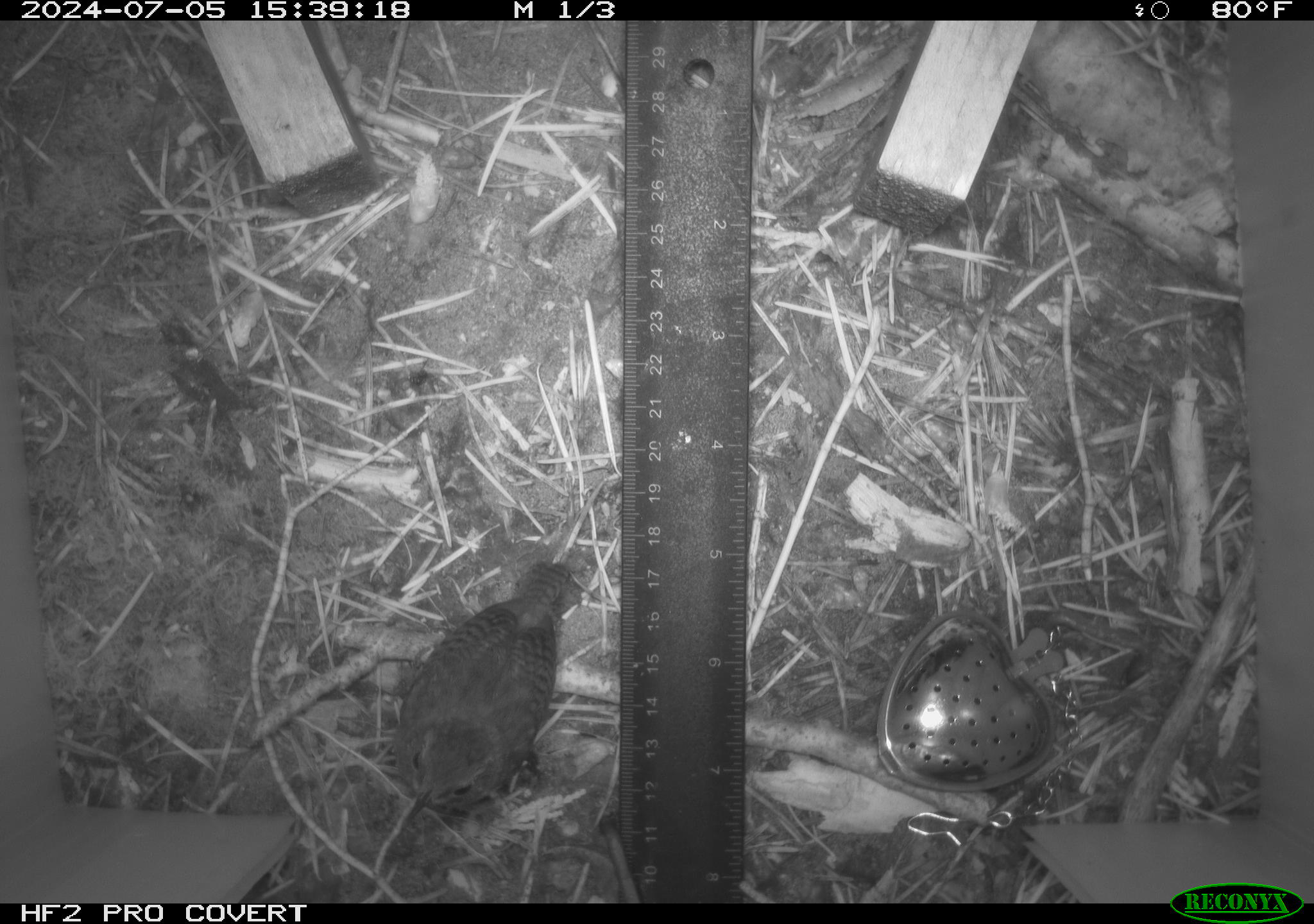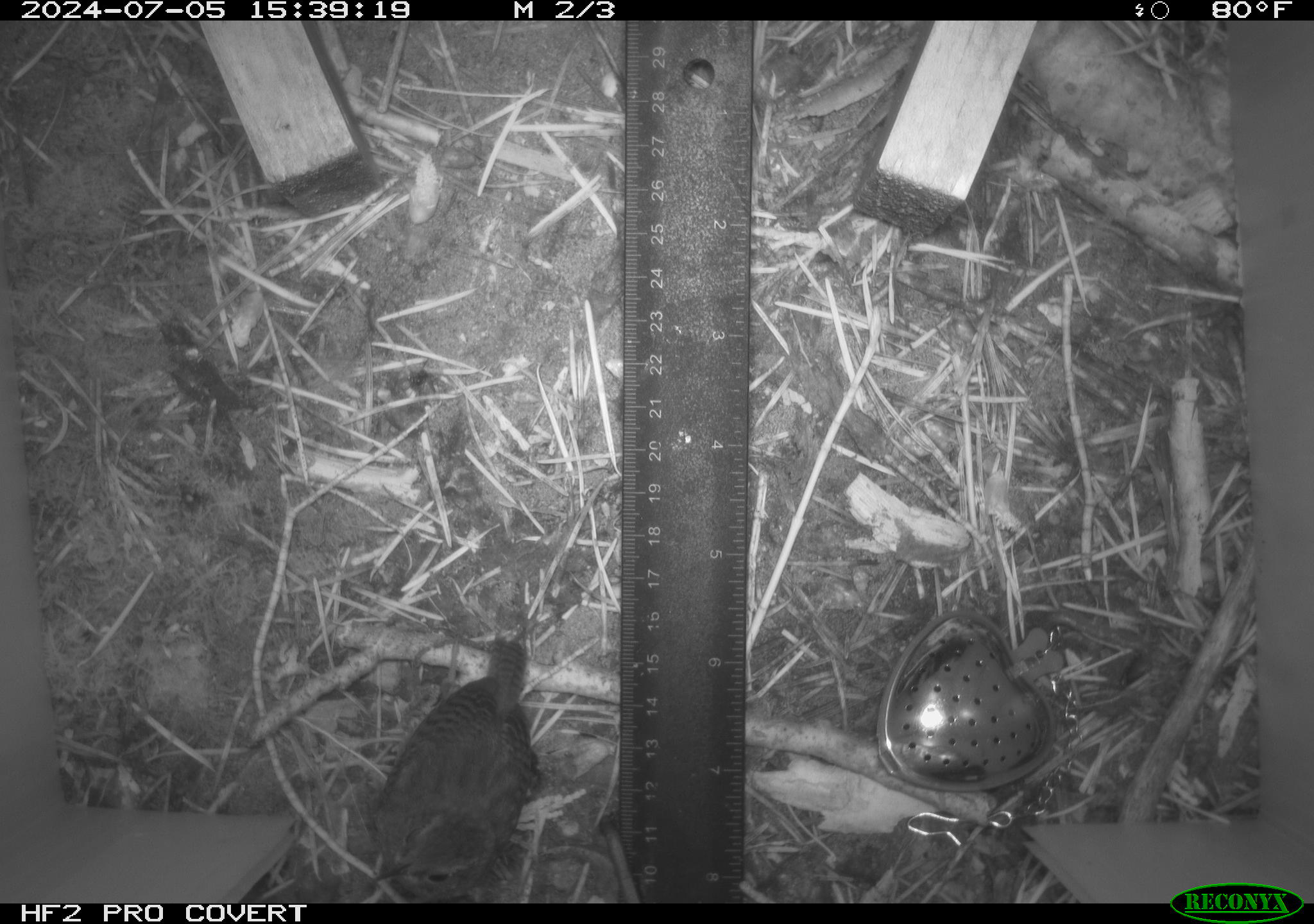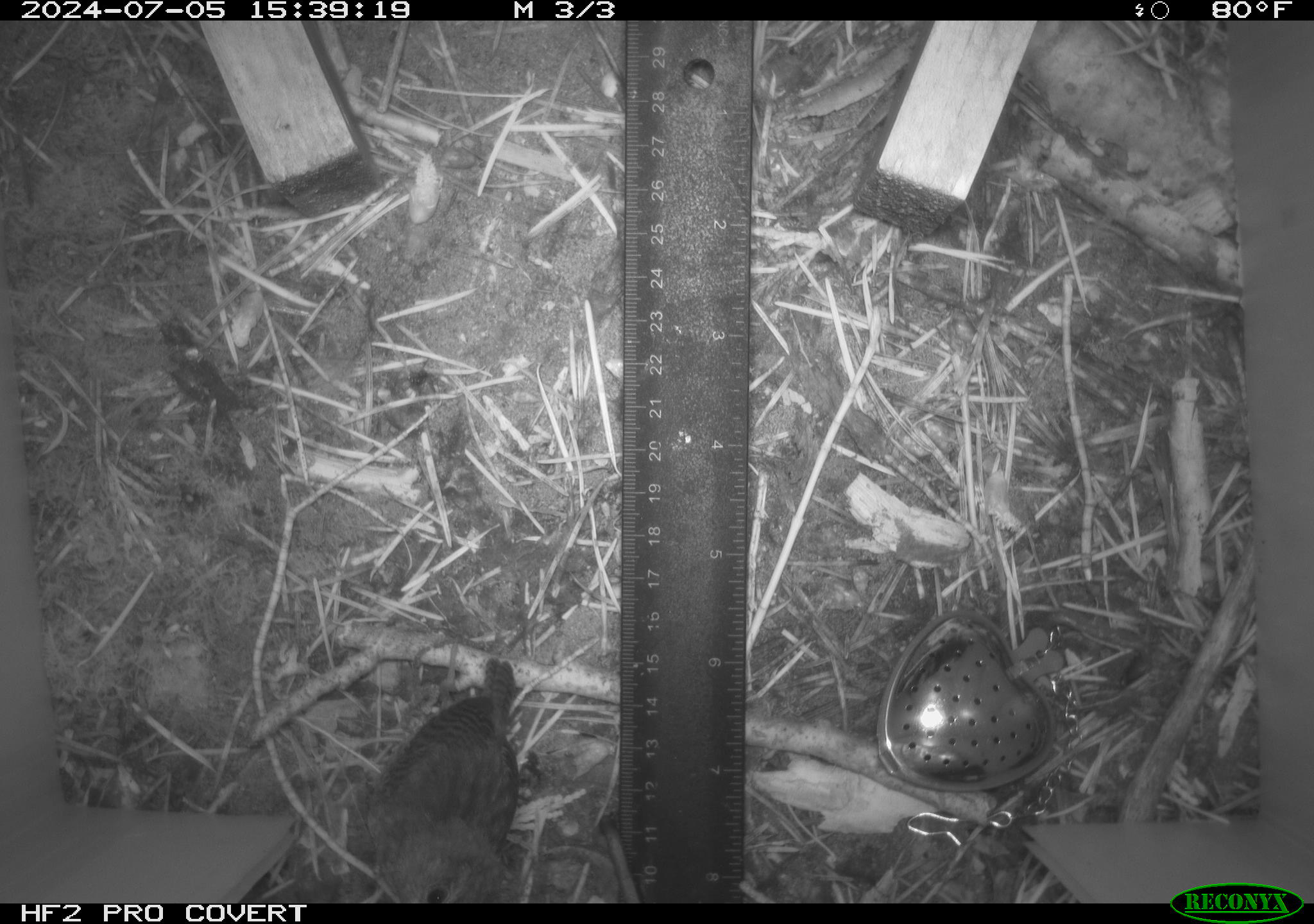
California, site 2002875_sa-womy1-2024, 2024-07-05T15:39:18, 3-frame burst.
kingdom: Animalia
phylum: Chordata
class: Aves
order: Passeriformes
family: Troglodytidae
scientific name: Troglodytidae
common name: wren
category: troglodytidae family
Troglodytidae family (wren) (Troglodytidae).